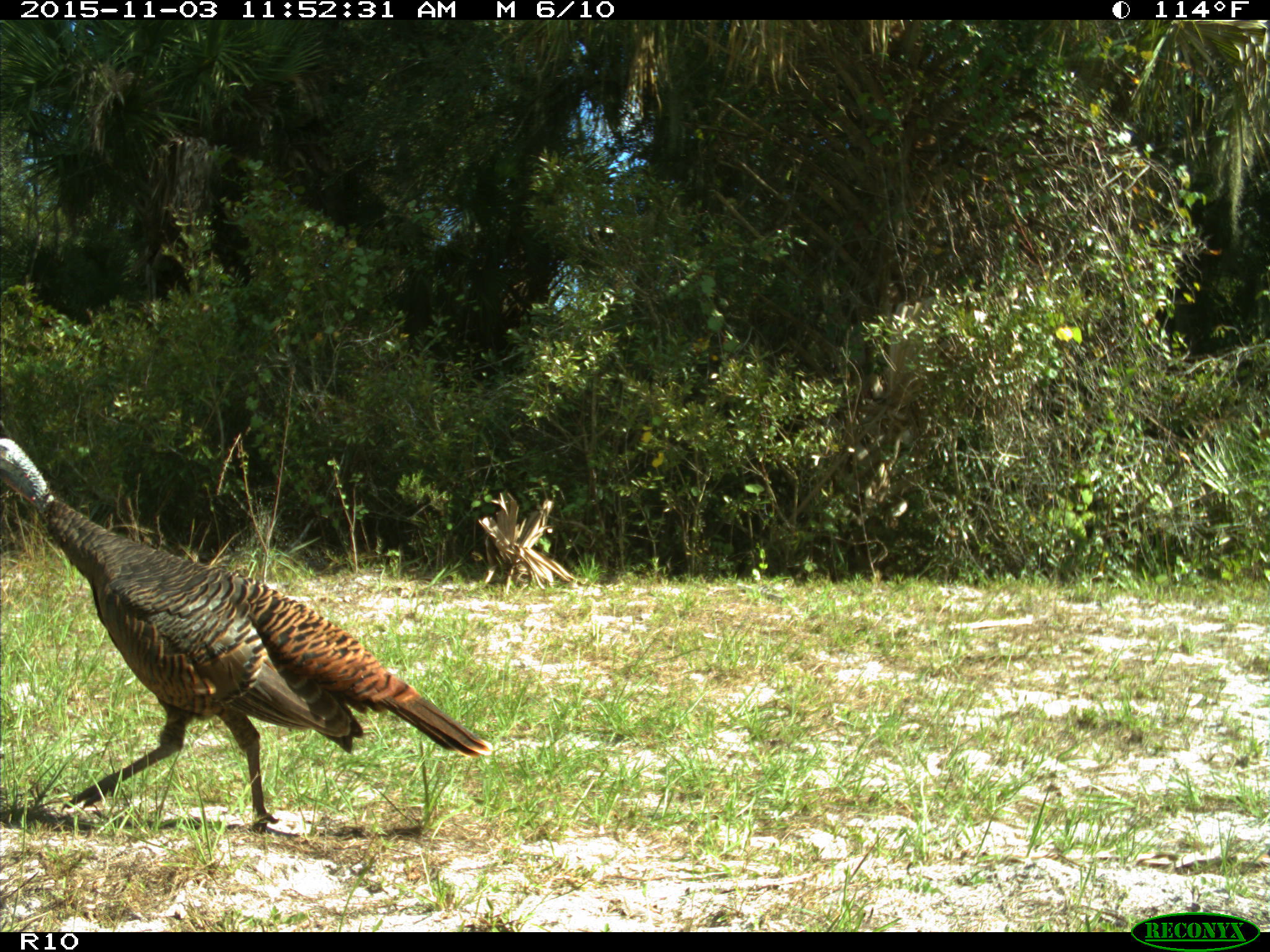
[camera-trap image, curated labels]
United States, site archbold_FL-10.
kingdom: Animalia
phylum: Chordata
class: Aves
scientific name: Aves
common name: birds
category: unidentified bird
Unidentified bird (birds) (Aves).